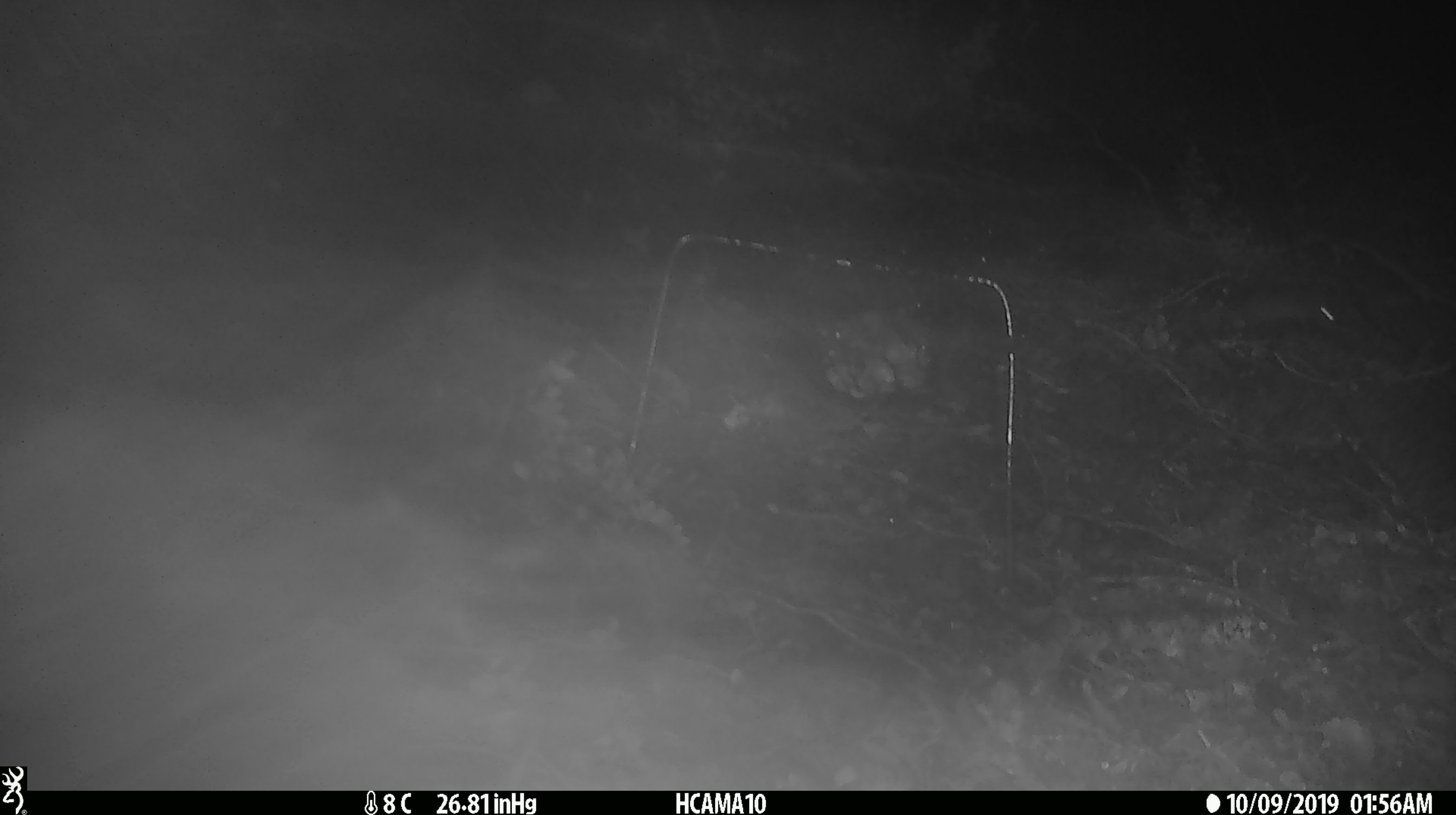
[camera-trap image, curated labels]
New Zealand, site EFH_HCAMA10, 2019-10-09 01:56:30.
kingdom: Animalia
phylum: Chordata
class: Mammalia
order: Rodentia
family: Muridae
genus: Mus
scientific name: Mus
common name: mouse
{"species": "mouse (Mus)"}